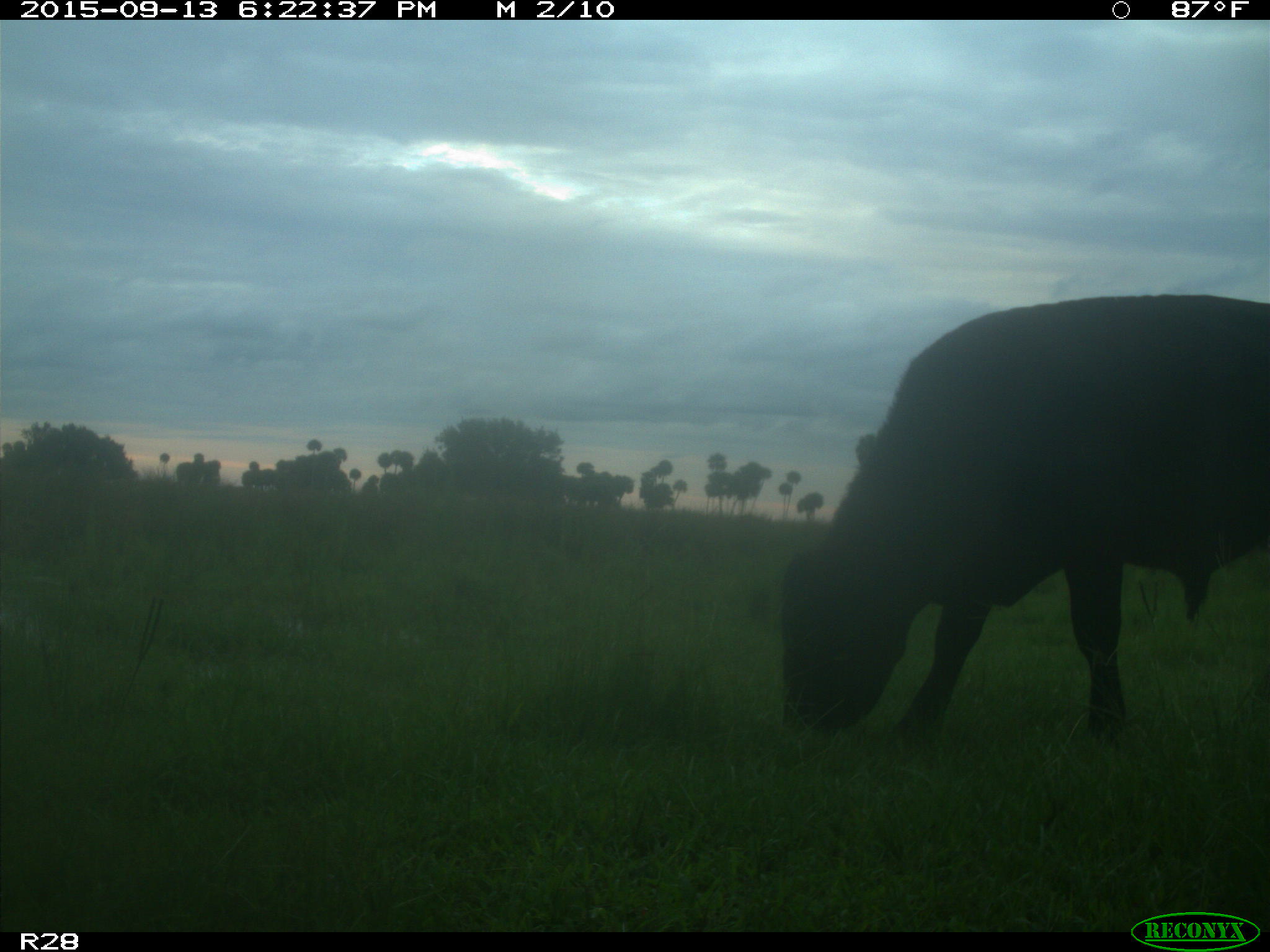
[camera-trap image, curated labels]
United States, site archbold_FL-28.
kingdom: Animalia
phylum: Chordata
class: Mammalia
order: Artiodactyla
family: Bovidae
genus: Bos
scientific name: Bos taurus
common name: domestic cow